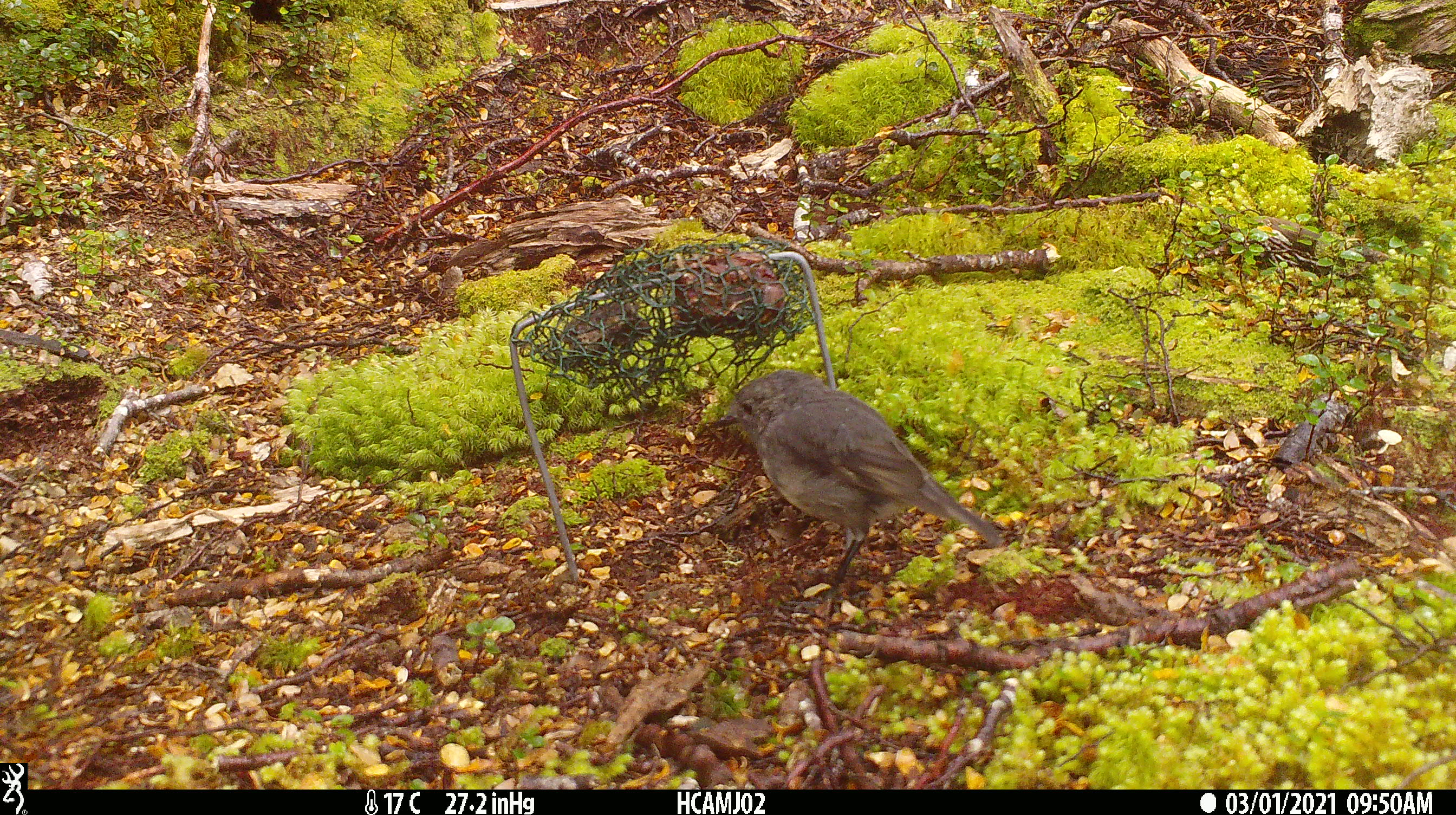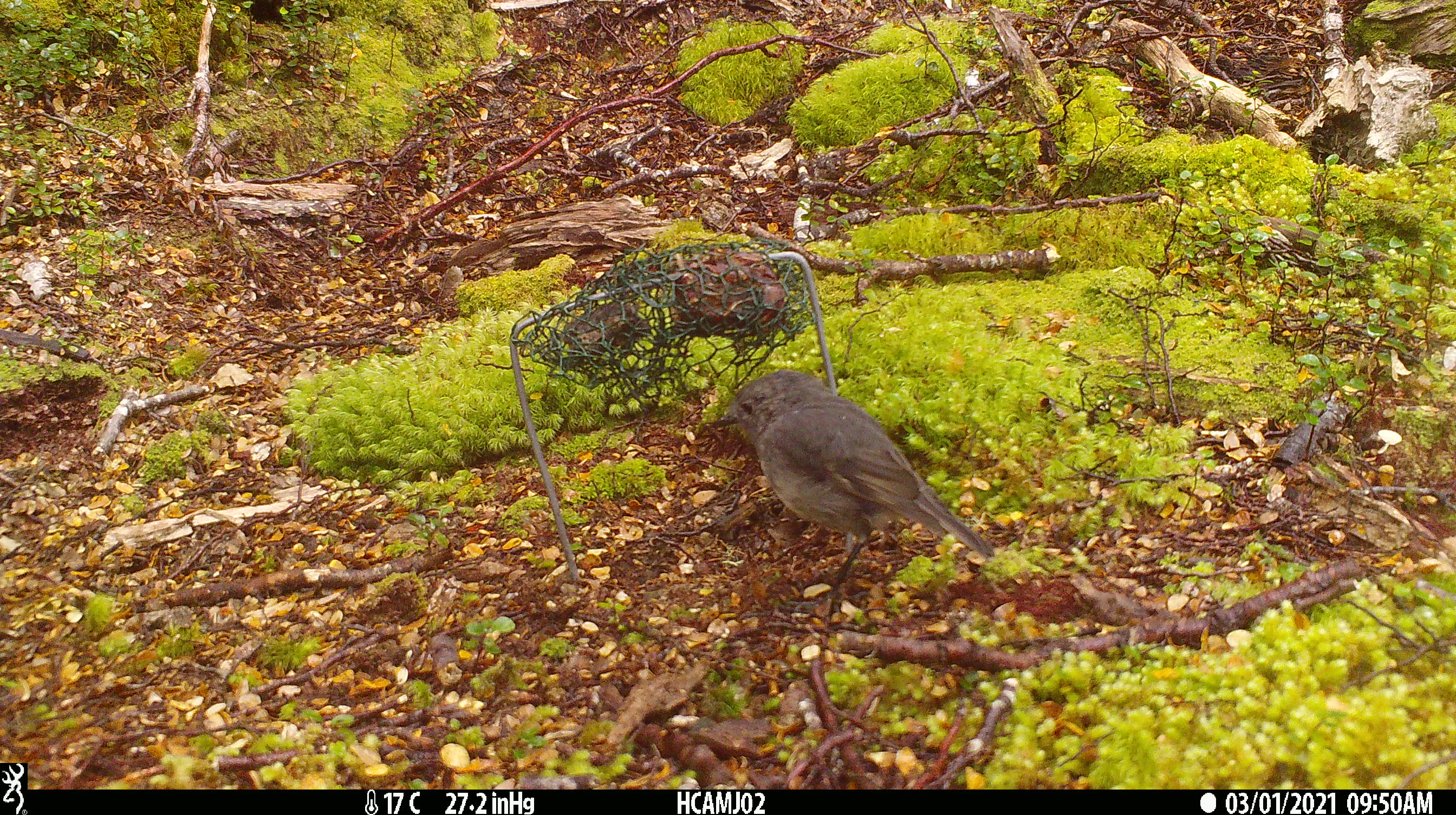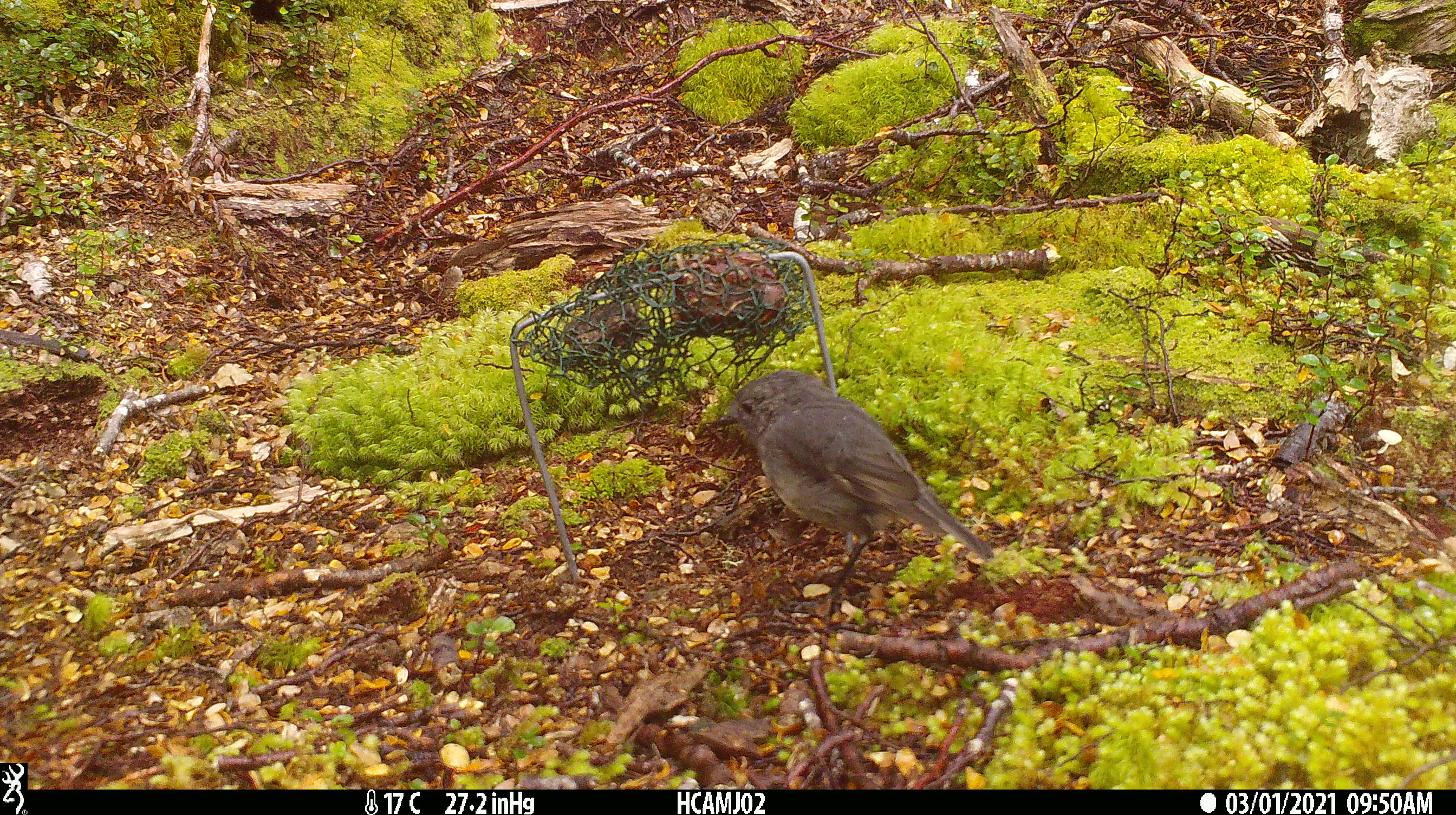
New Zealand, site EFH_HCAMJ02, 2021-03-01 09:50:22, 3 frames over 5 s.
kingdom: Animalia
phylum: Chordata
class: Aves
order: Passeriformes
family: Petroicidae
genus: Petroica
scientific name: Petroica australis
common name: new zealand robin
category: robin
Robin (new zealand robin) (Petroica australis).